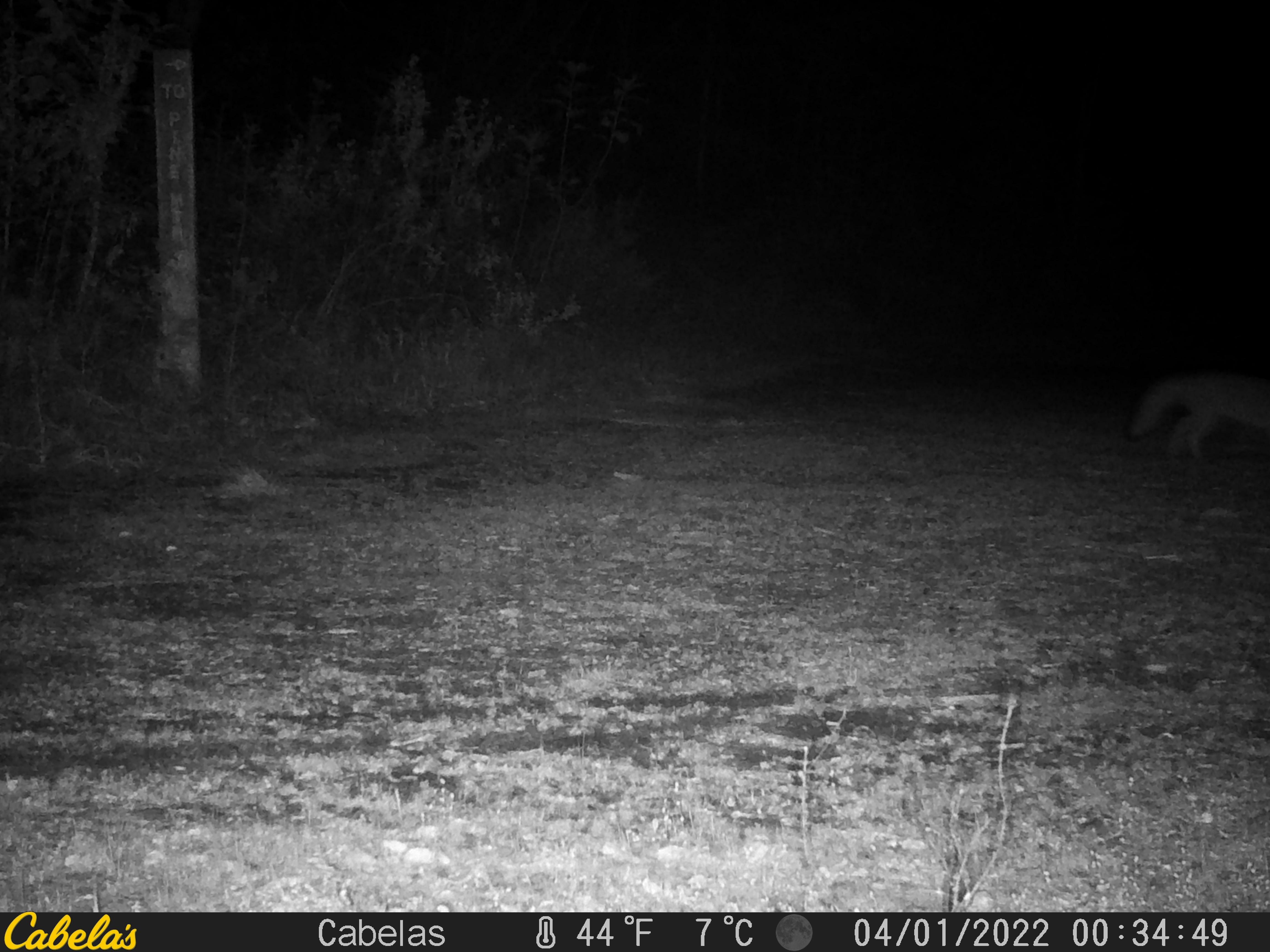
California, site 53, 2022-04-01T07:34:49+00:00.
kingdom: Animalia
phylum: Chordata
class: Mammalia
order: Carnivora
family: Canidae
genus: Urocyon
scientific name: Urocyon cinereoargenteus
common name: gray fox